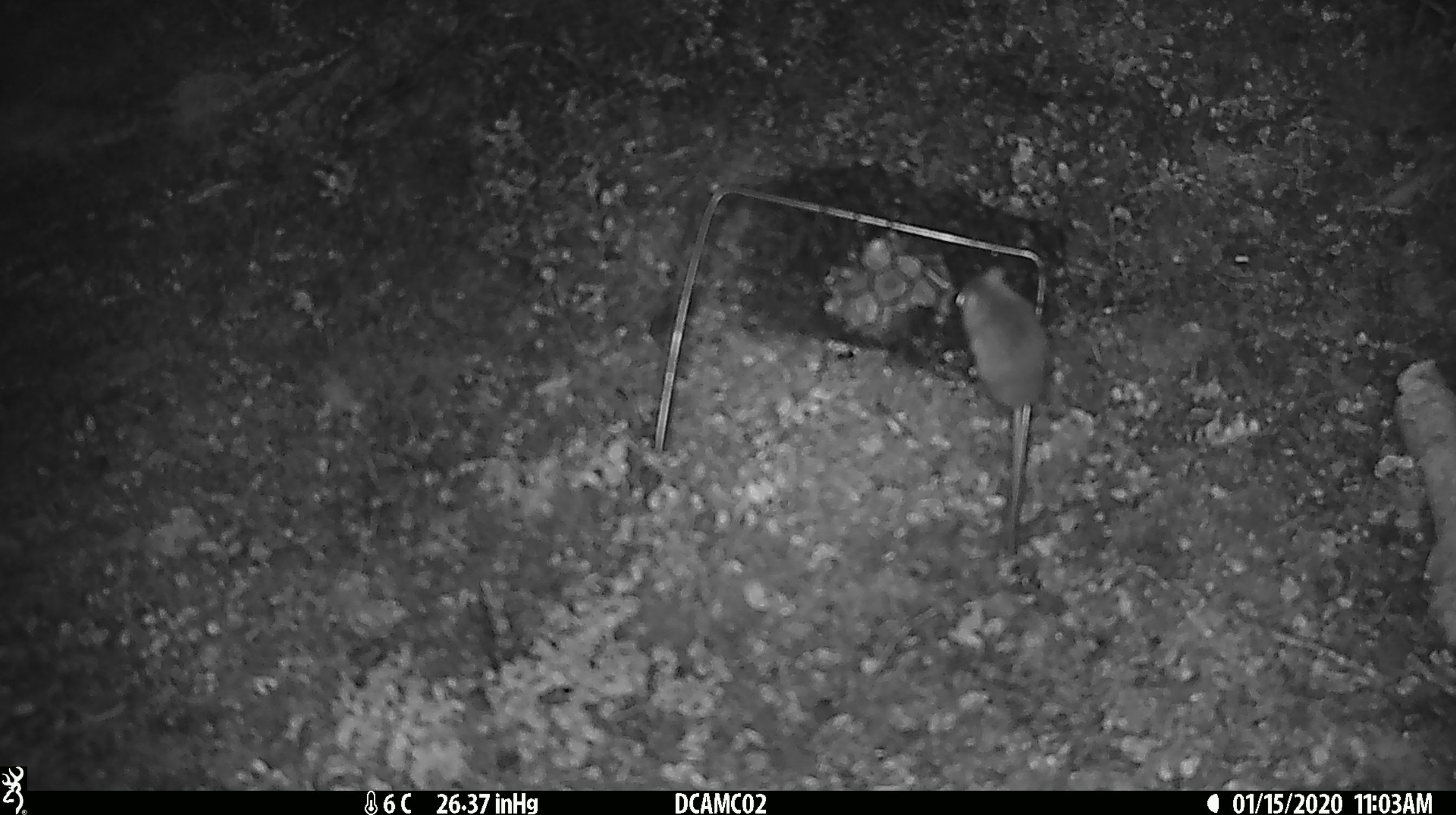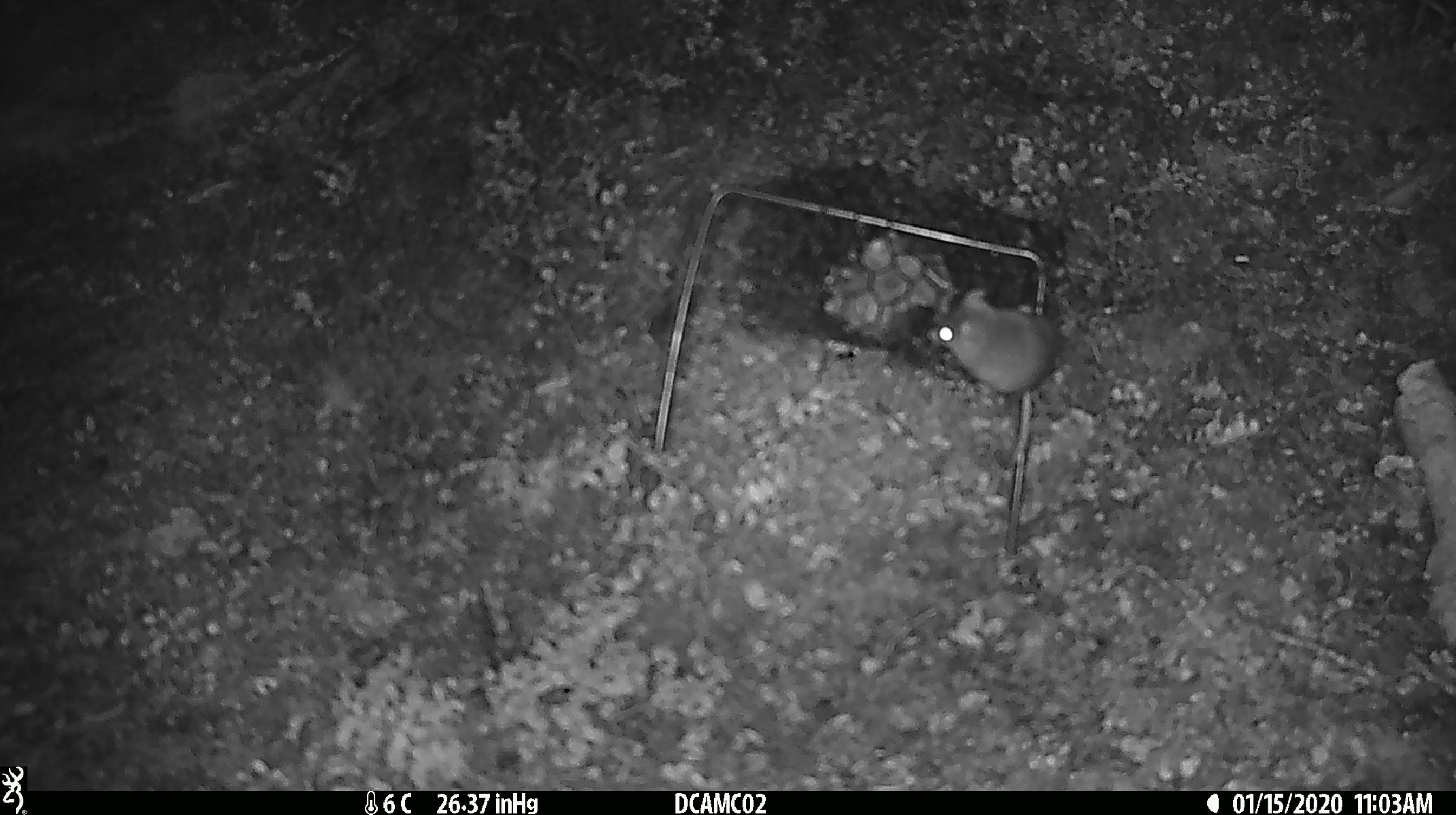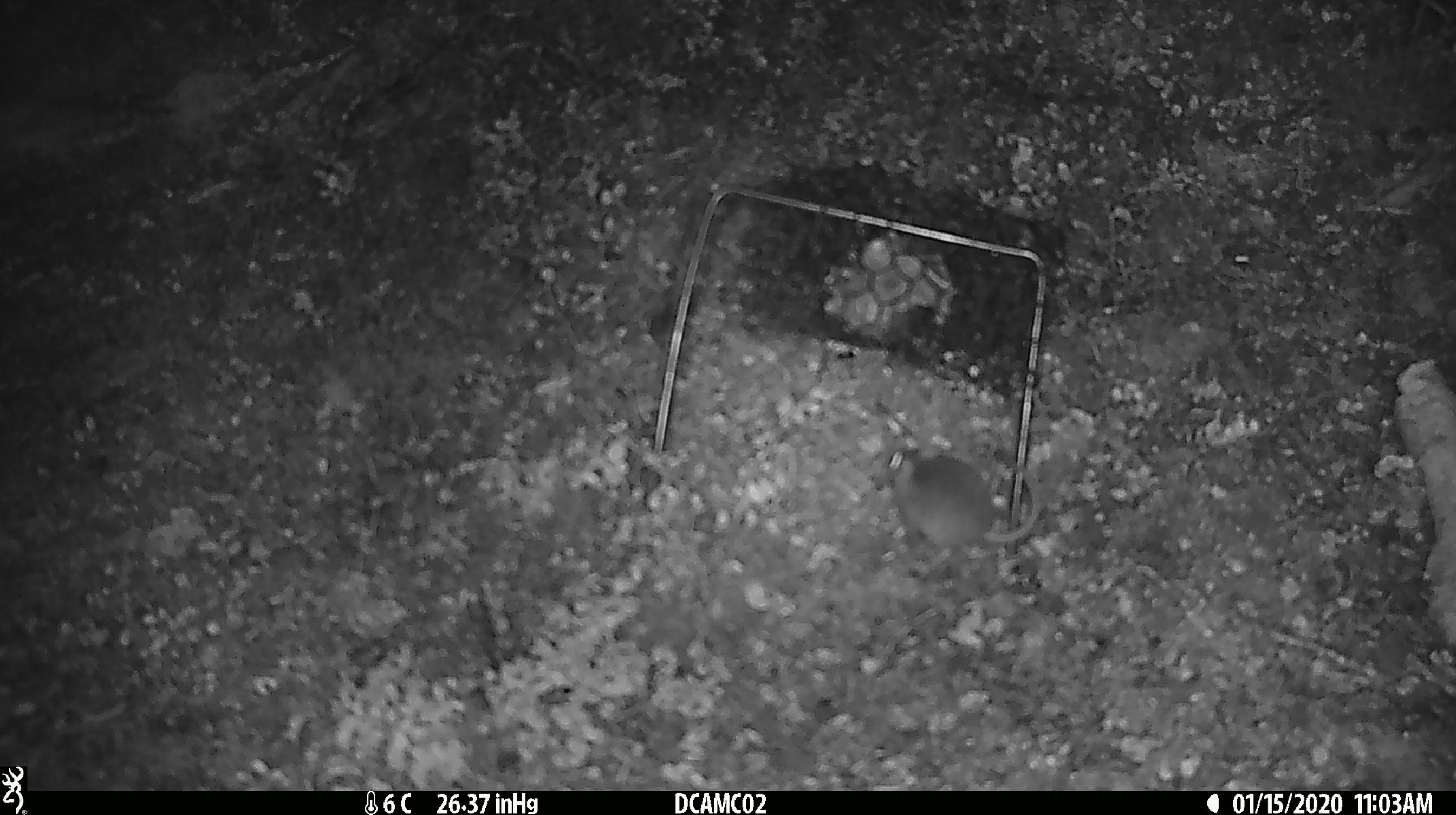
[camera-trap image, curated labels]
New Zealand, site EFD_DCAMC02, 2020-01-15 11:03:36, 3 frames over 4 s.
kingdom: Animalia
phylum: Chordata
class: Mammalia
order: Rodentia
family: Muridae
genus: Mus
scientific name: Mus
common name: mouse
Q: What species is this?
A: Mouse (Mus).